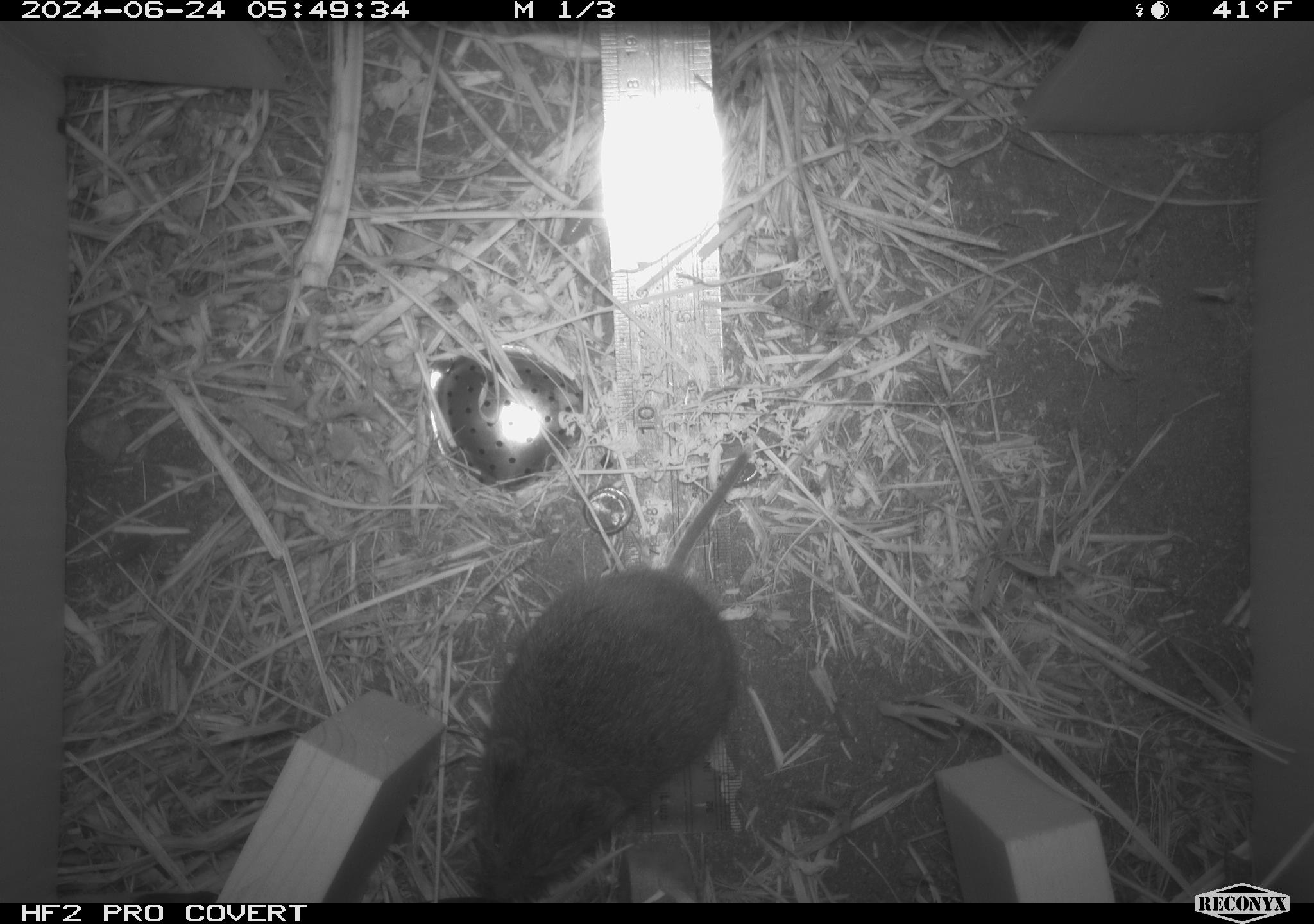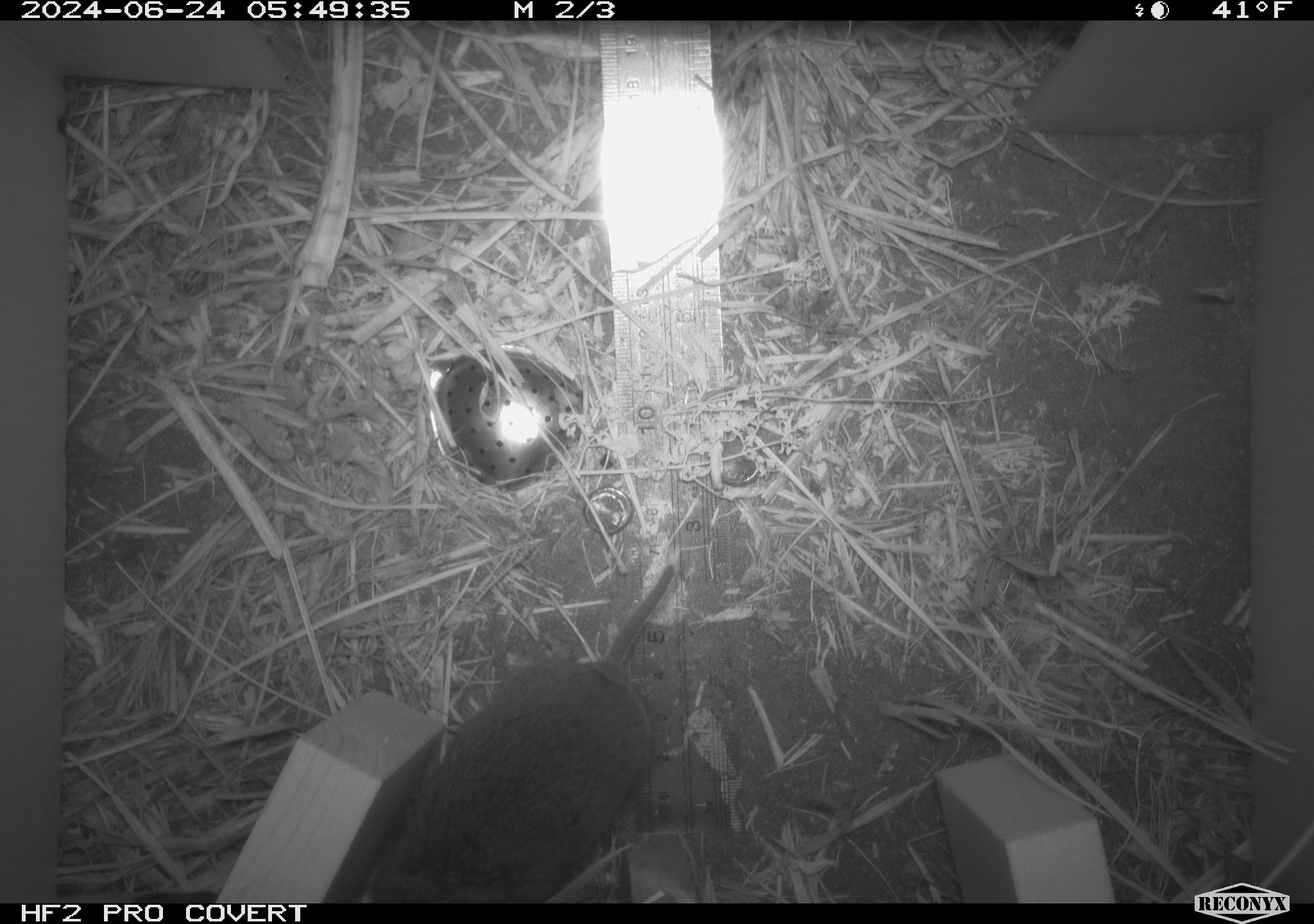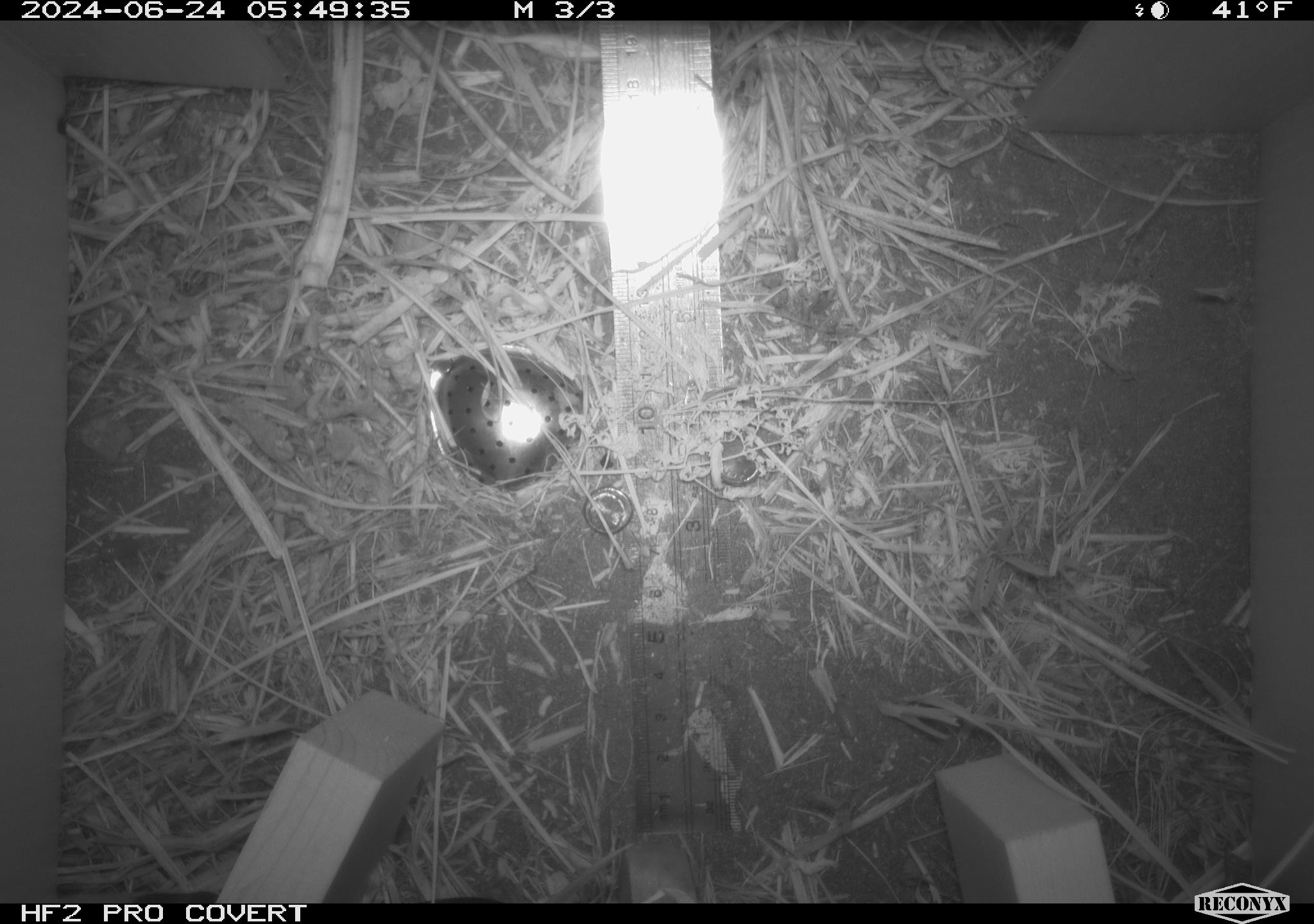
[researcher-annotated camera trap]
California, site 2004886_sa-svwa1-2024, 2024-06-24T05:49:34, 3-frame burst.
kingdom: Animalia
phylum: Chordata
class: Mammalia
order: Rodentia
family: Cricetidae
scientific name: Arvicolinae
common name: voles, lemmings, and muskrats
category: arvicolinae subfamily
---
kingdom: Animalia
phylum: Arthropoda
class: Malacostraca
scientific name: Malacostraca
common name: amphipods, crabs, isopods, krill, lobsters and shrimps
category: malacostracan